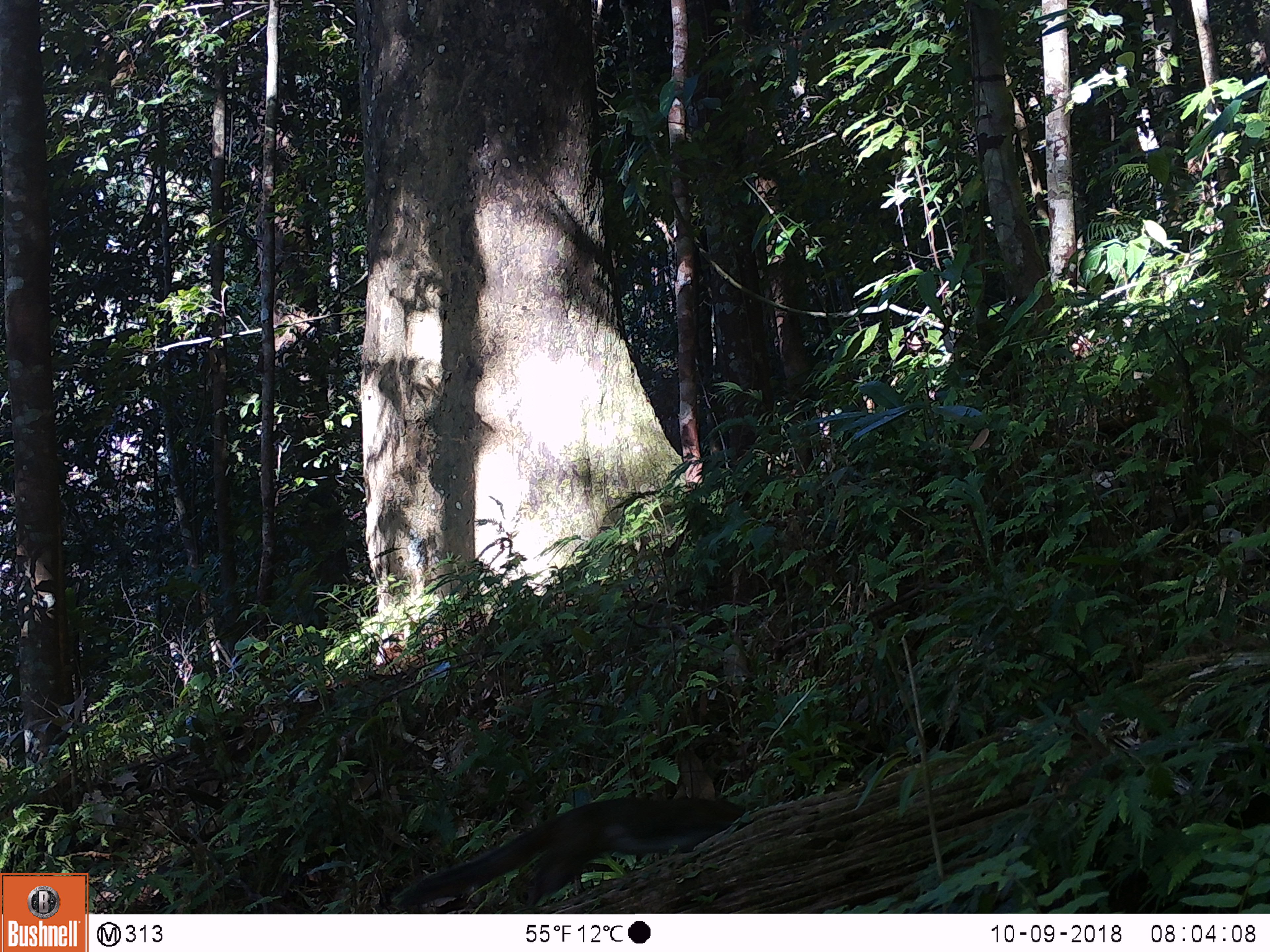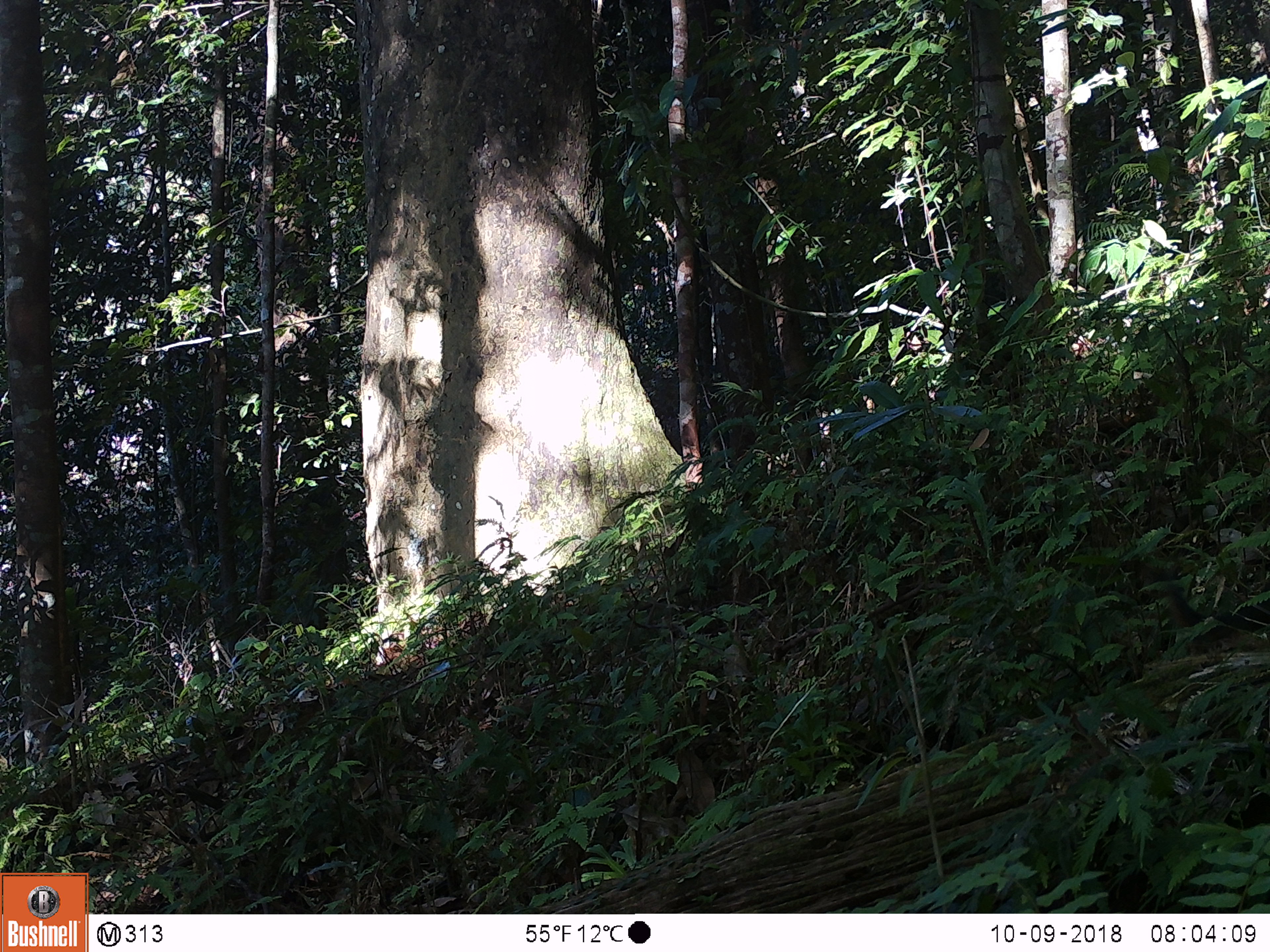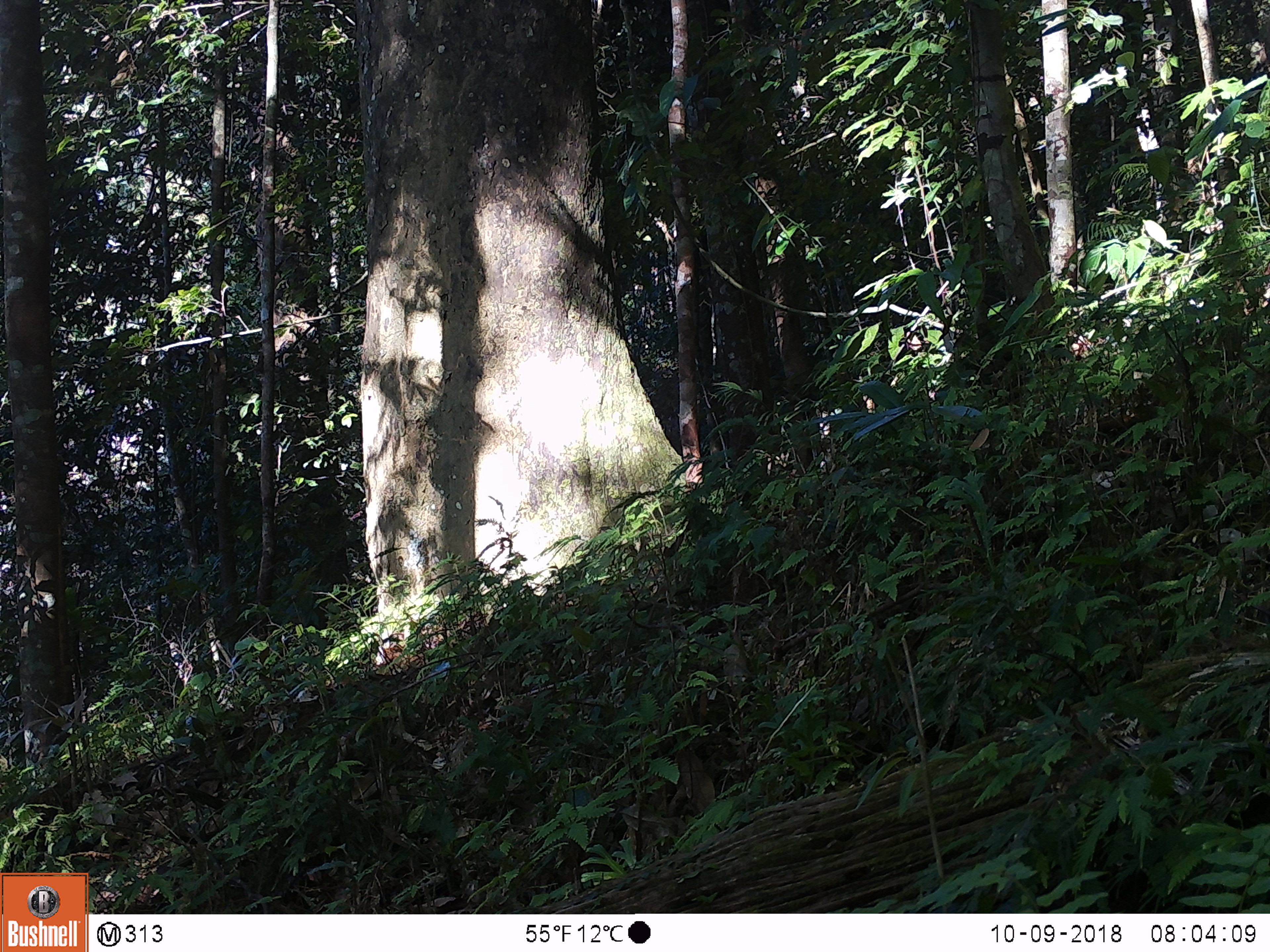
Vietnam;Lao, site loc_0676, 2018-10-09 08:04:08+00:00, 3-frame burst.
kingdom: Animalia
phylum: Chordata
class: Mammalia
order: Rodentia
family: Sciuridae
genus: Dremomys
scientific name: Dremomys rufigenis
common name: red-cheeked squirrel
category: red cheeked squirrel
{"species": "red cheeked squirrel (red-cheeked squirrel) (Dremomys rufigenis)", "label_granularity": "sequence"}